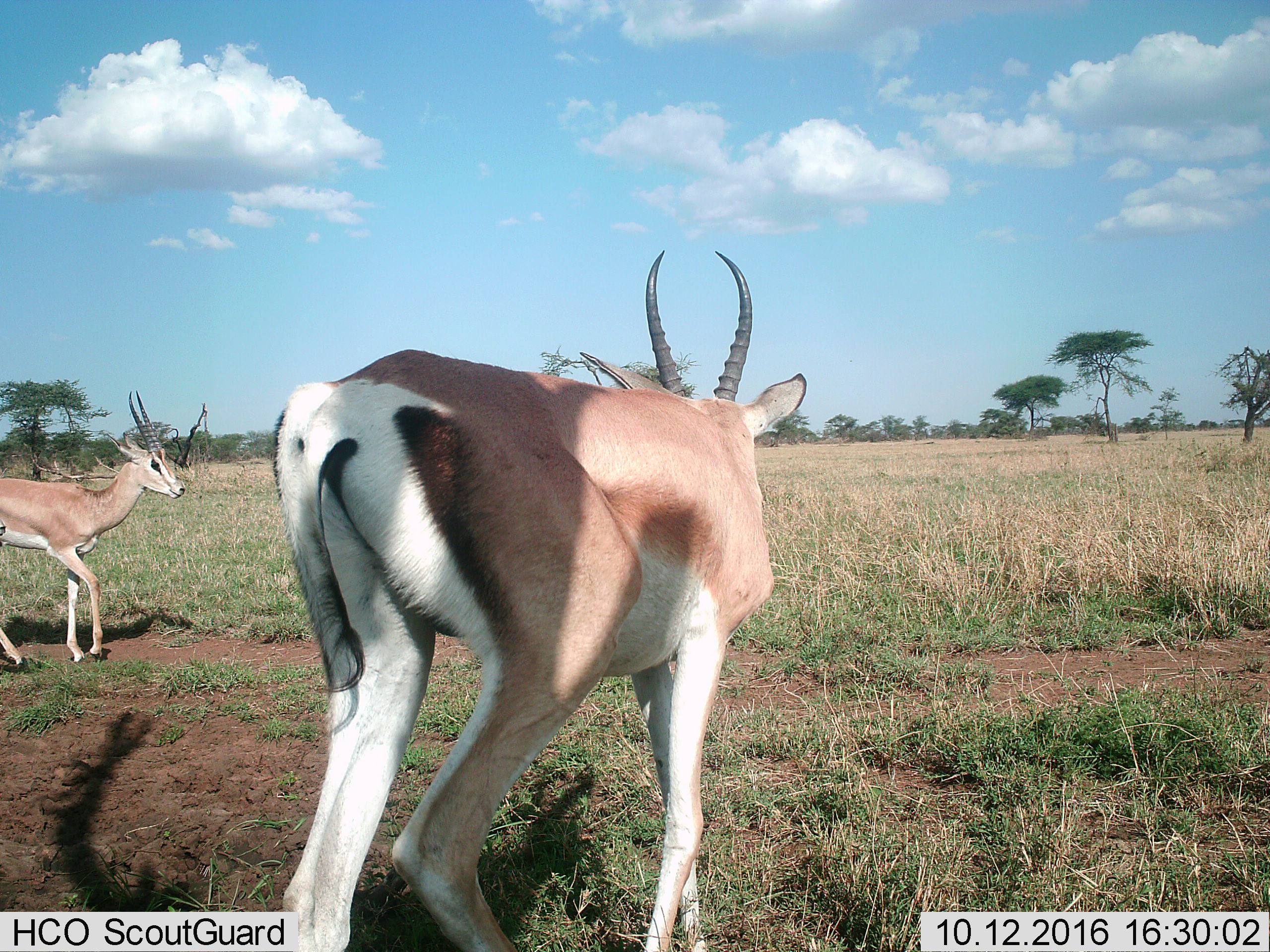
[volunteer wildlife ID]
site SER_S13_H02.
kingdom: Animalia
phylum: Chordata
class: Mammalia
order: Artiodactyla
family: Bovidae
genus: Nanger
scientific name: Nanger granti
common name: grant's gazelle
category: gazellegrants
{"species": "gazellegrants (grant's gazelle) (Nanger granti)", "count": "2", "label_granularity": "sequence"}